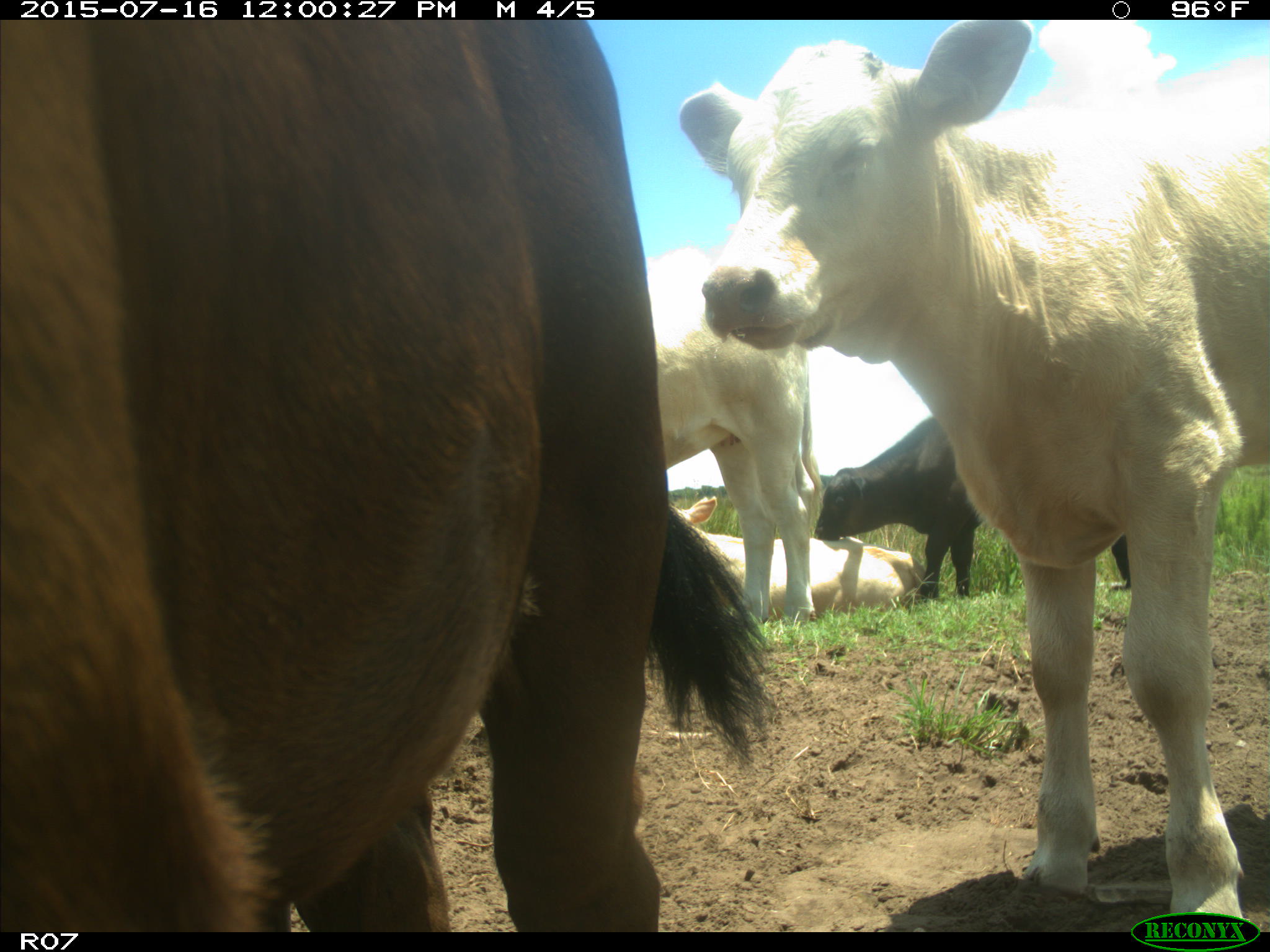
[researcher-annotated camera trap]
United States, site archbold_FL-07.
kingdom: Animalia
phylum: Chordata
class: Mammalia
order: Artiodactyla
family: Bovidae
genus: Bos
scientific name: Bos taurus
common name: domestic cow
Bos taurus (domestic cow).